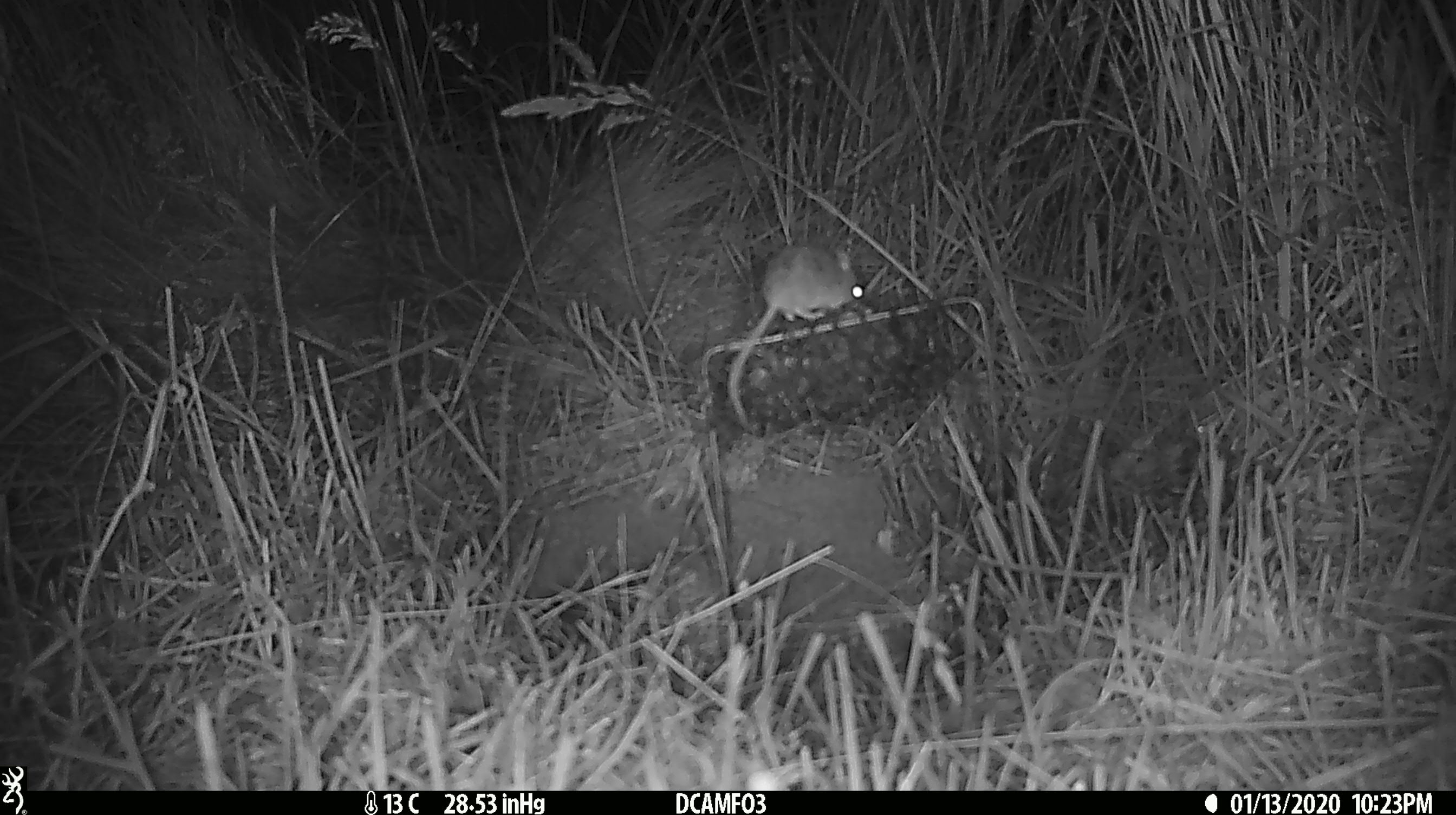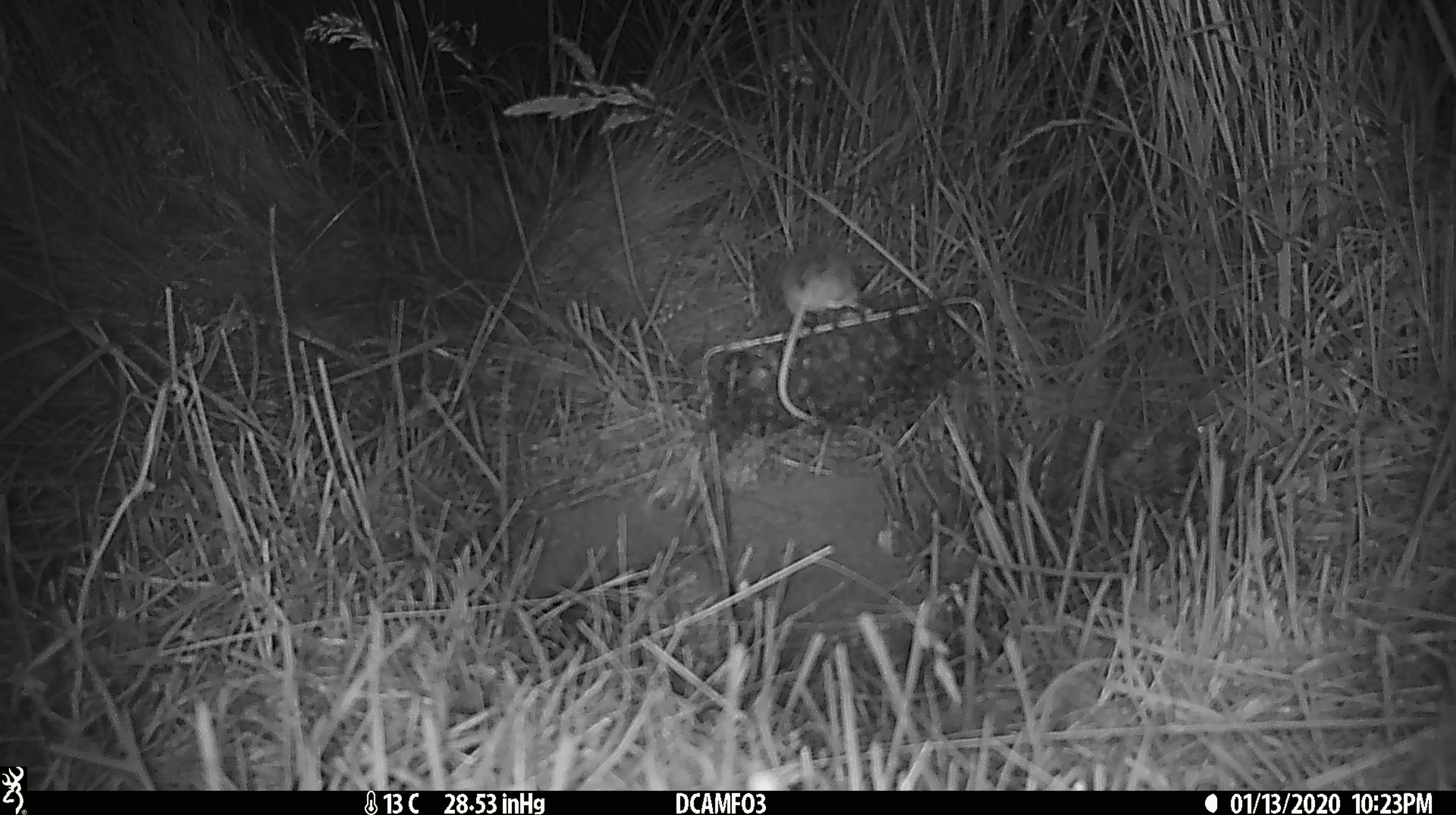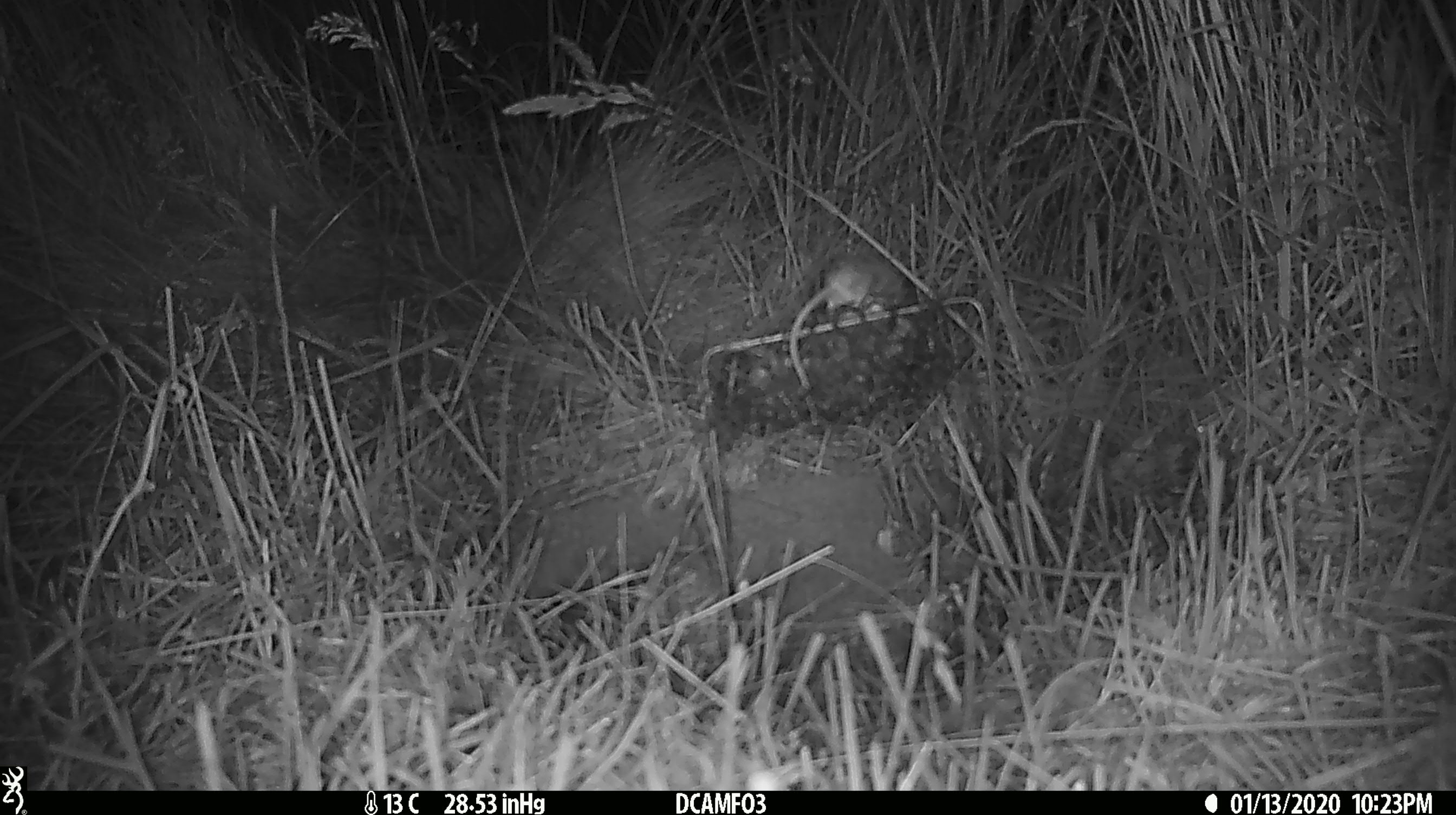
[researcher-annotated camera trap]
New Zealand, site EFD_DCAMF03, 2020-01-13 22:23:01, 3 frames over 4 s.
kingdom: Animalia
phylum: Chordata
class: Mammalia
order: Rodentia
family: Muridae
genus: Mus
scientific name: Mus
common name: mouse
Mouse (Mus).